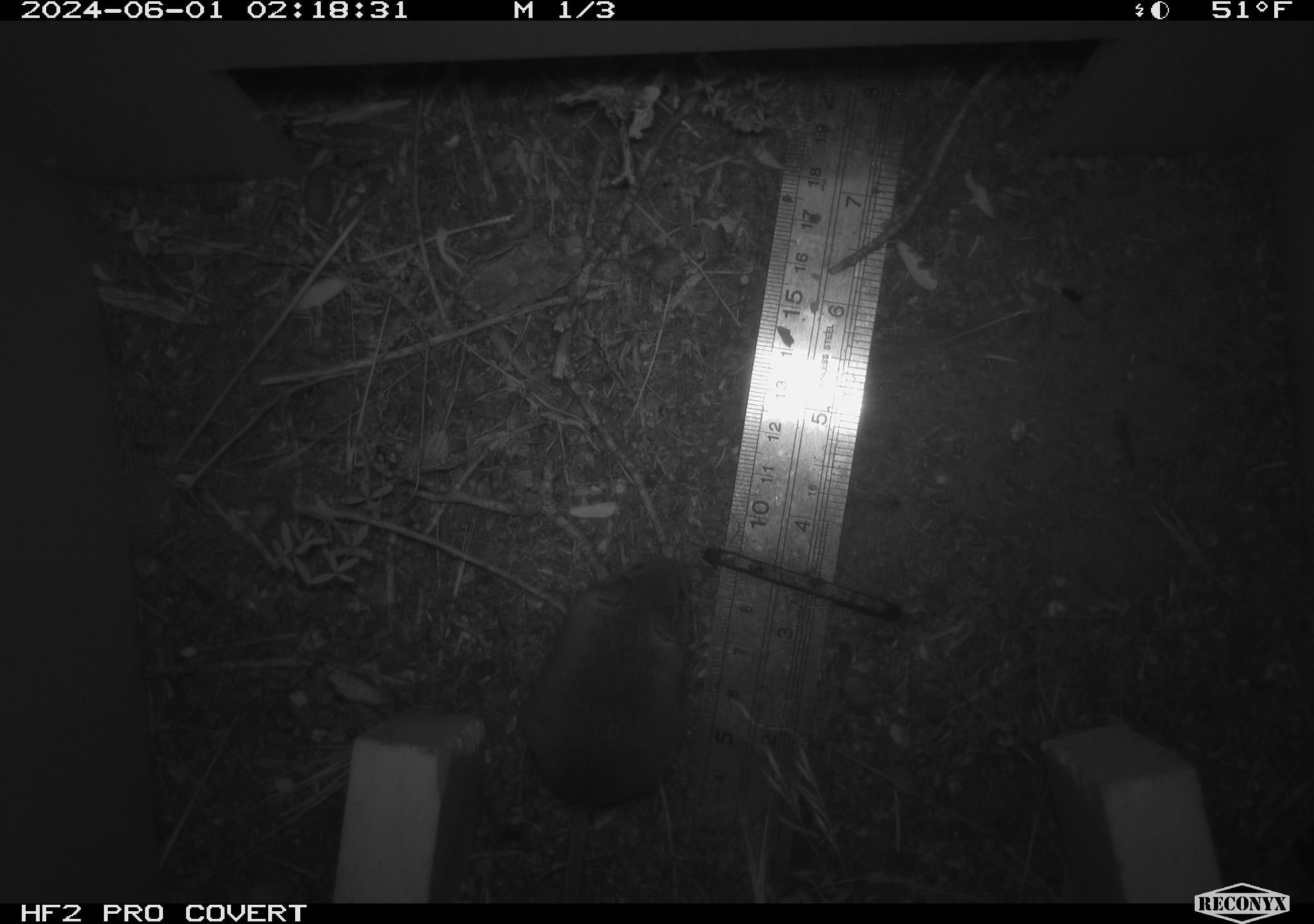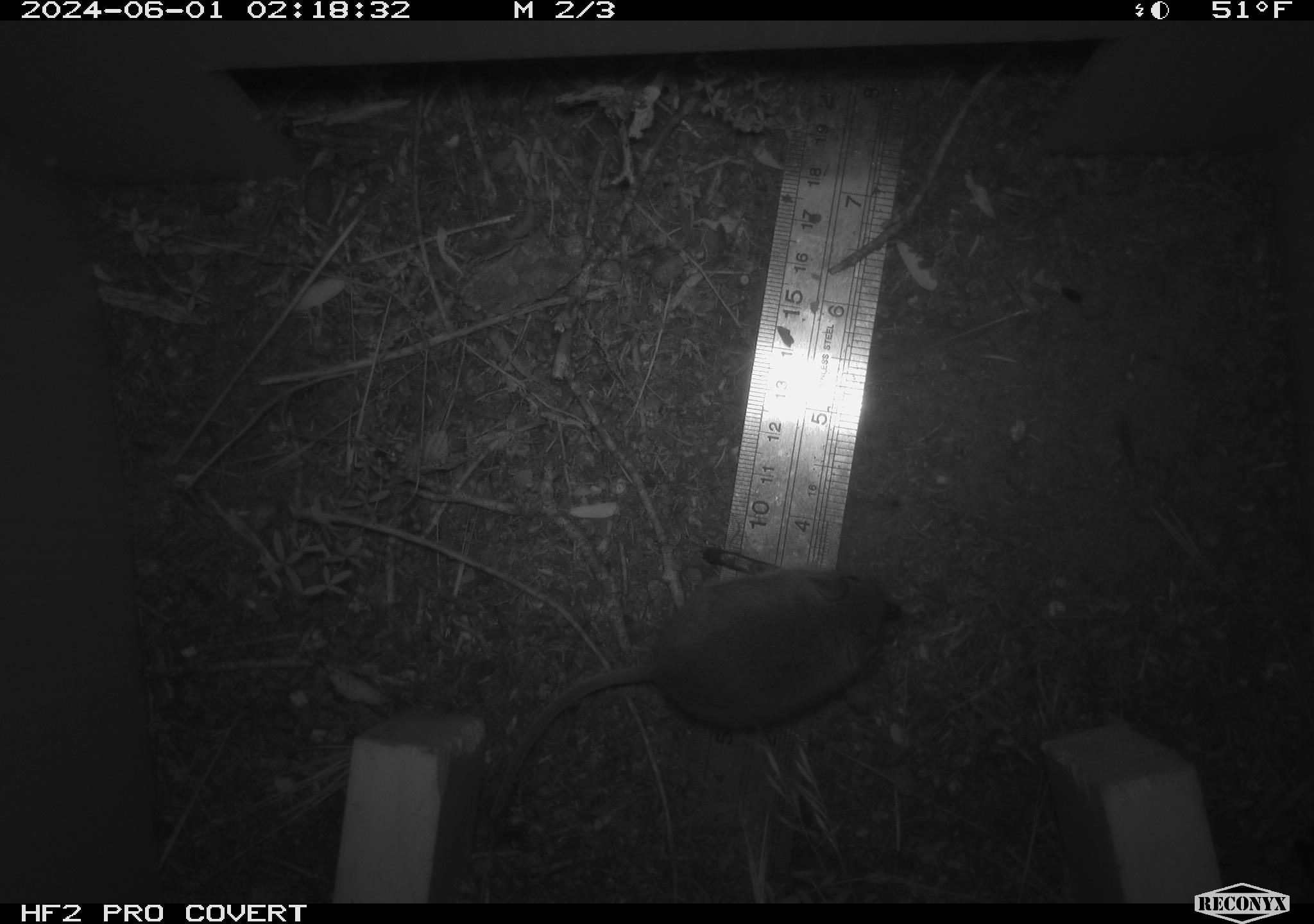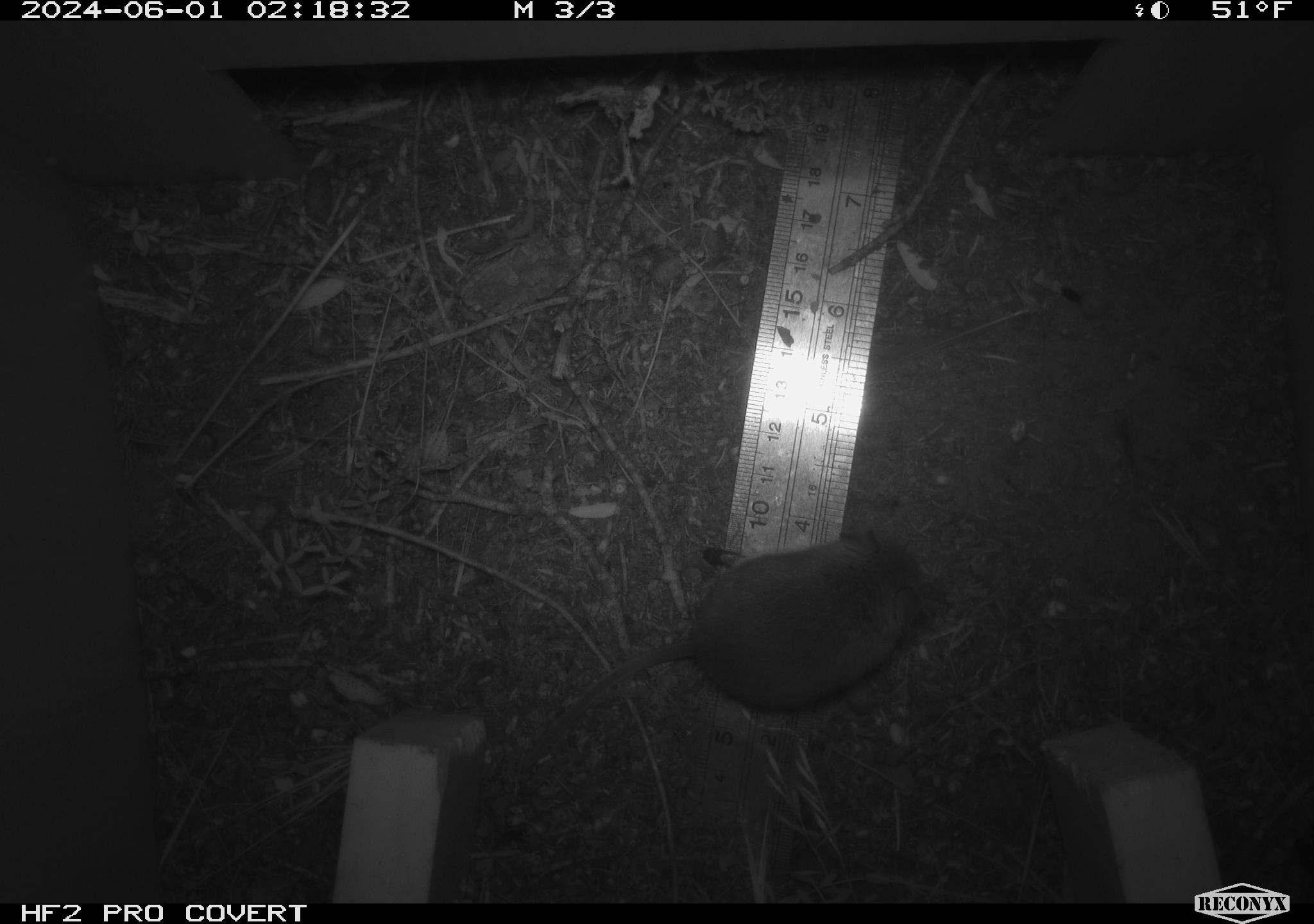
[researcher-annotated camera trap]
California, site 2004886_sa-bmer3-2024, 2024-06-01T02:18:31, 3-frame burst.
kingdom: Animalia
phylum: Chordata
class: Mammalia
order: Rodentia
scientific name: Rodentia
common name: mouse species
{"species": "mouse species (Rodentia)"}